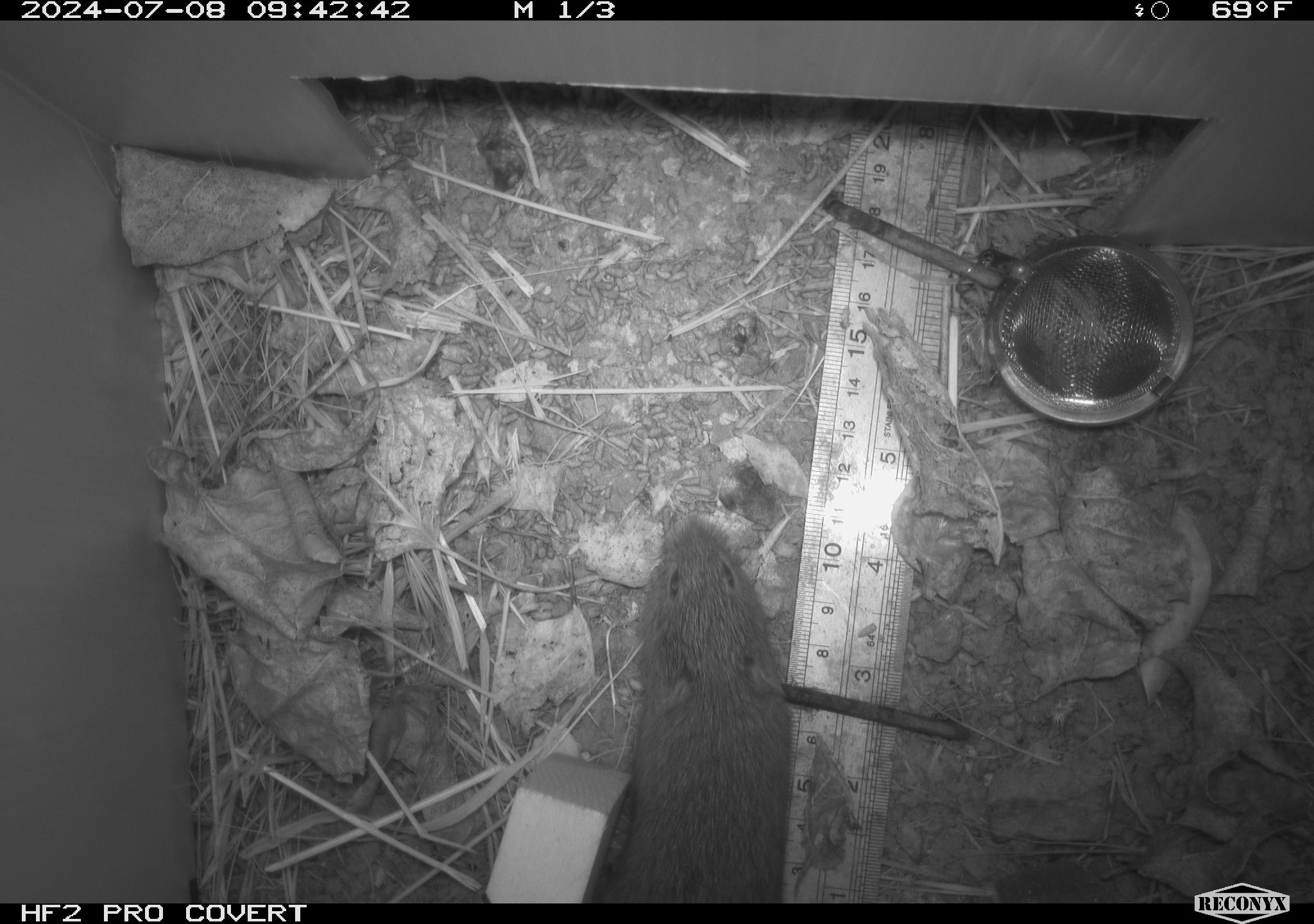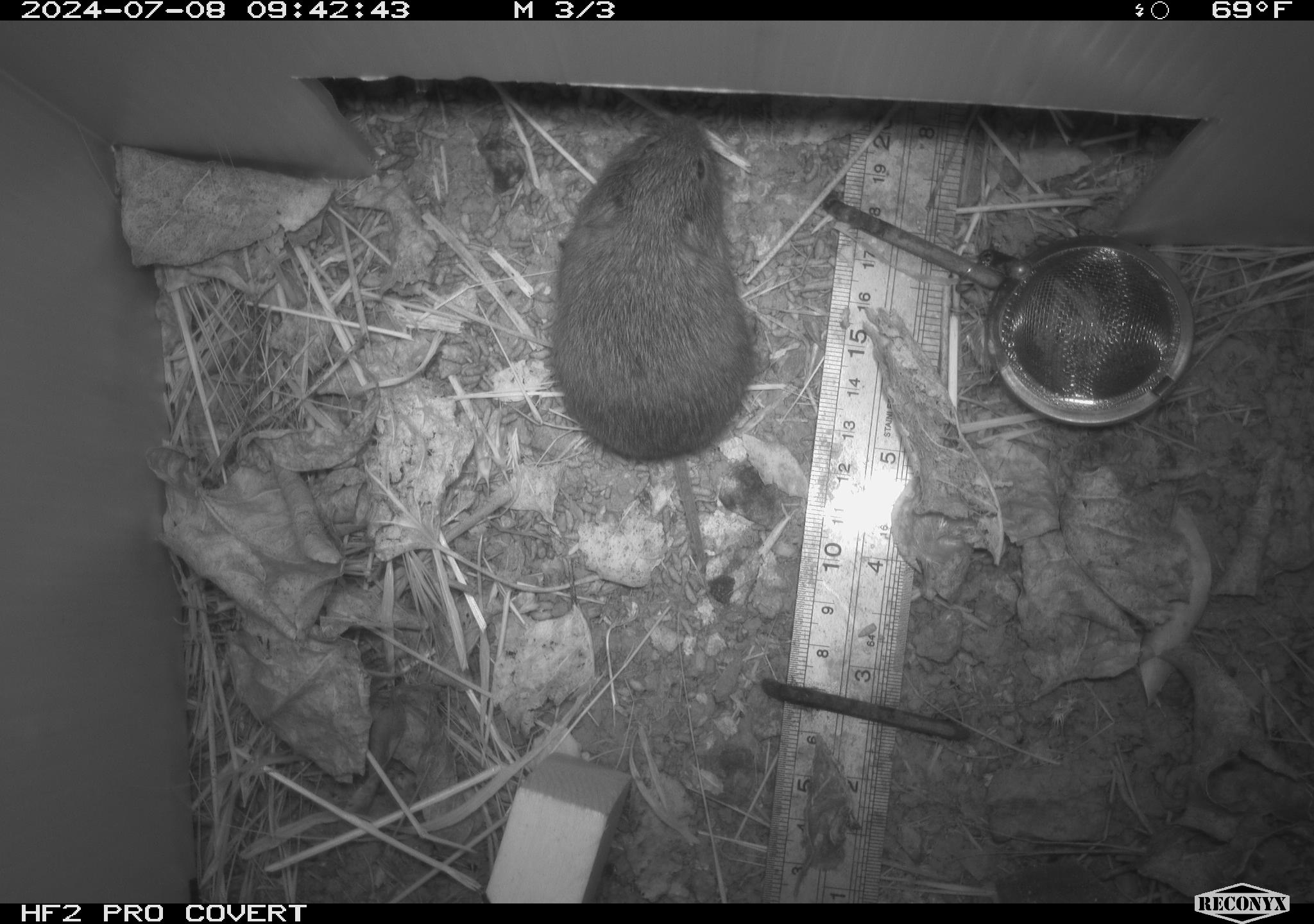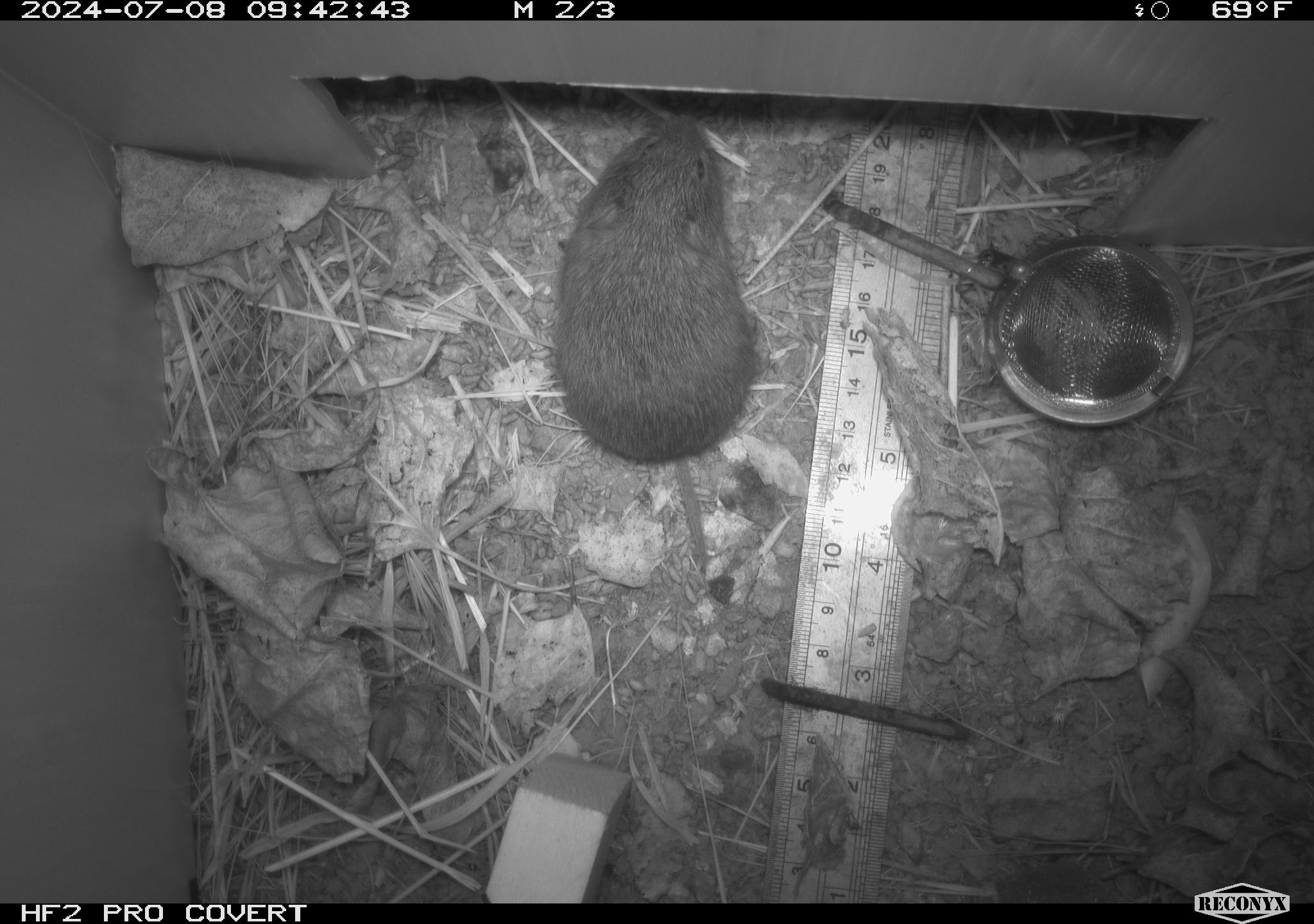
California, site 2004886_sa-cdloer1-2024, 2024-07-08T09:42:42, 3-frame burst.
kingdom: Animalia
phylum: Chordata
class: Mammalia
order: Rodentia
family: Cricetidae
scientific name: Arvicolinae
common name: voles, lemmings, and muskrats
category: arvicolinae subfamily